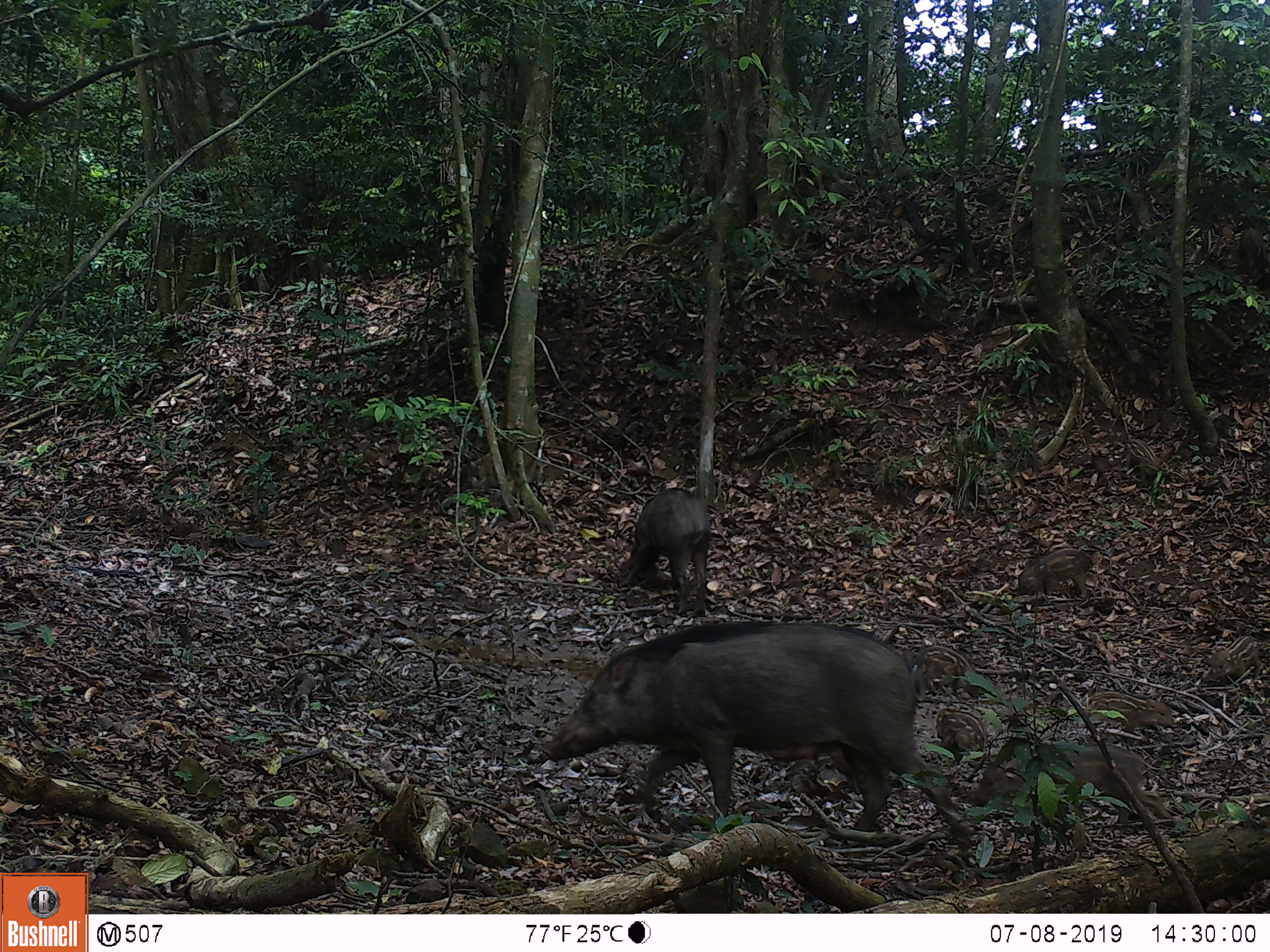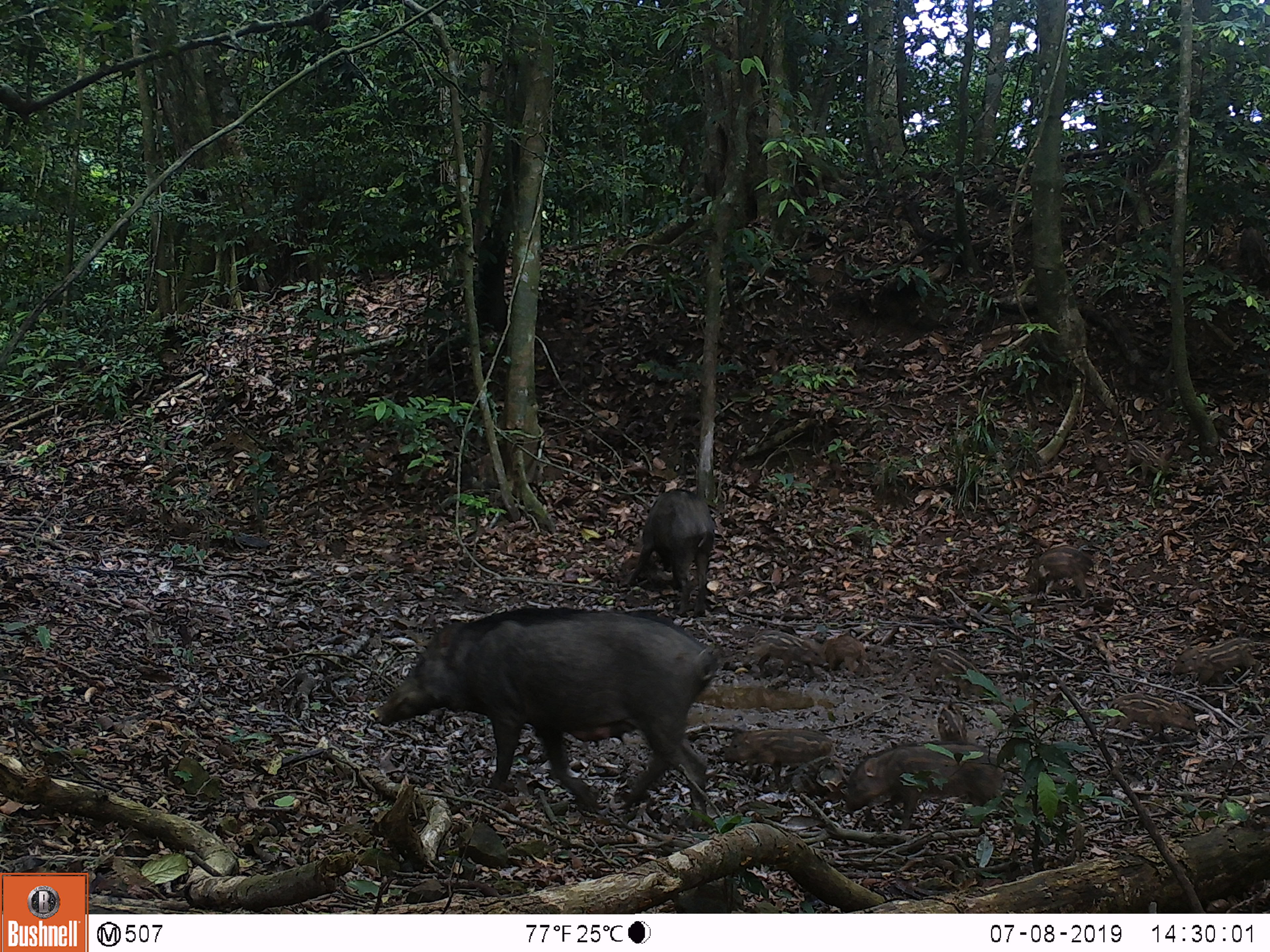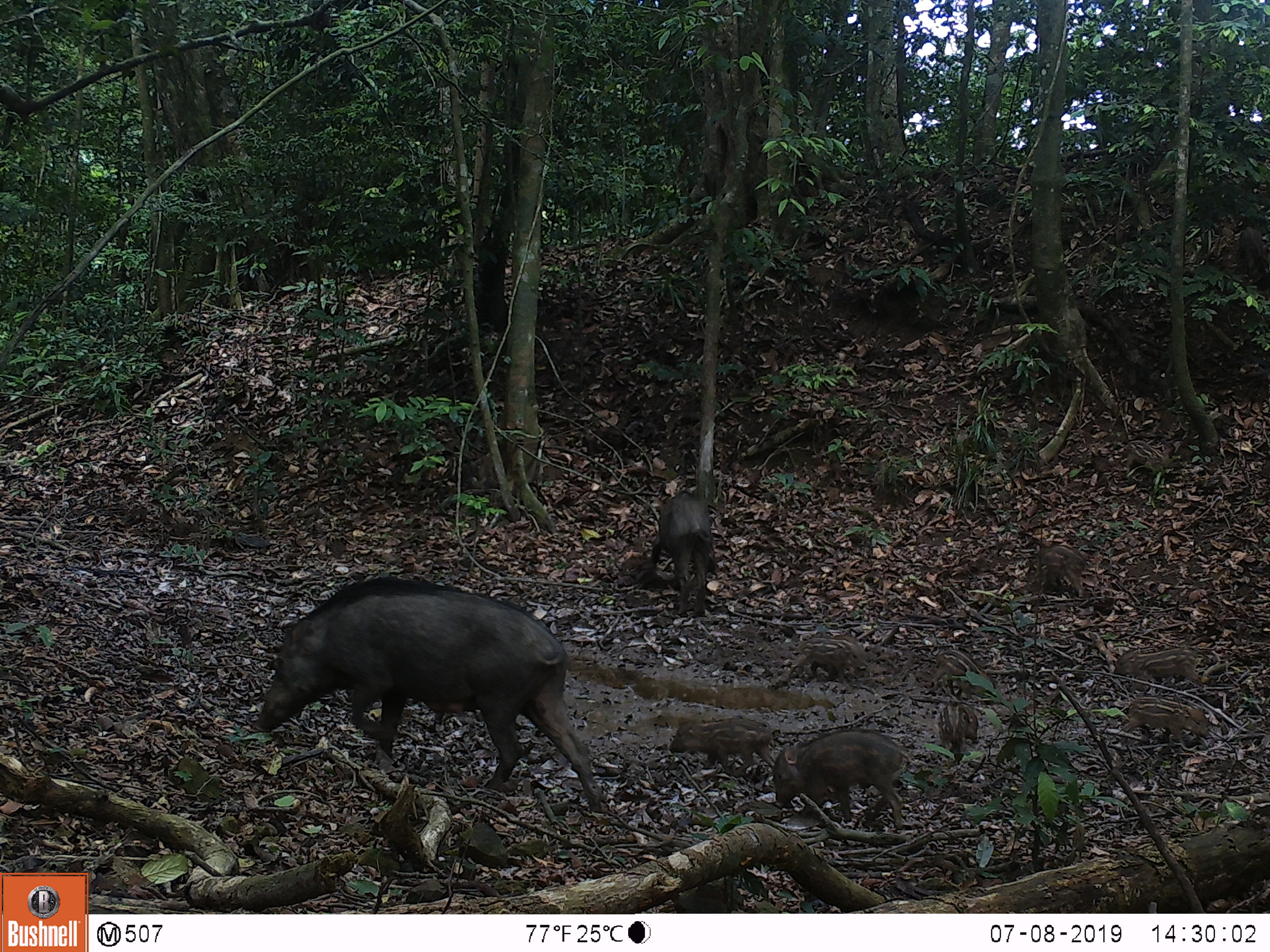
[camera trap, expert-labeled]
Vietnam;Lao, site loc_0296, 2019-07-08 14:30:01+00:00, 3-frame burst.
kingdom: Animalia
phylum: Chordata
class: Mammalia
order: Artiodactyla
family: Suidae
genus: Sus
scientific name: Sus scrofa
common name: eurasian wild pig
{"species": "eurasian wild pig (Sus scrofa)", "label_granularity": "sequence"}